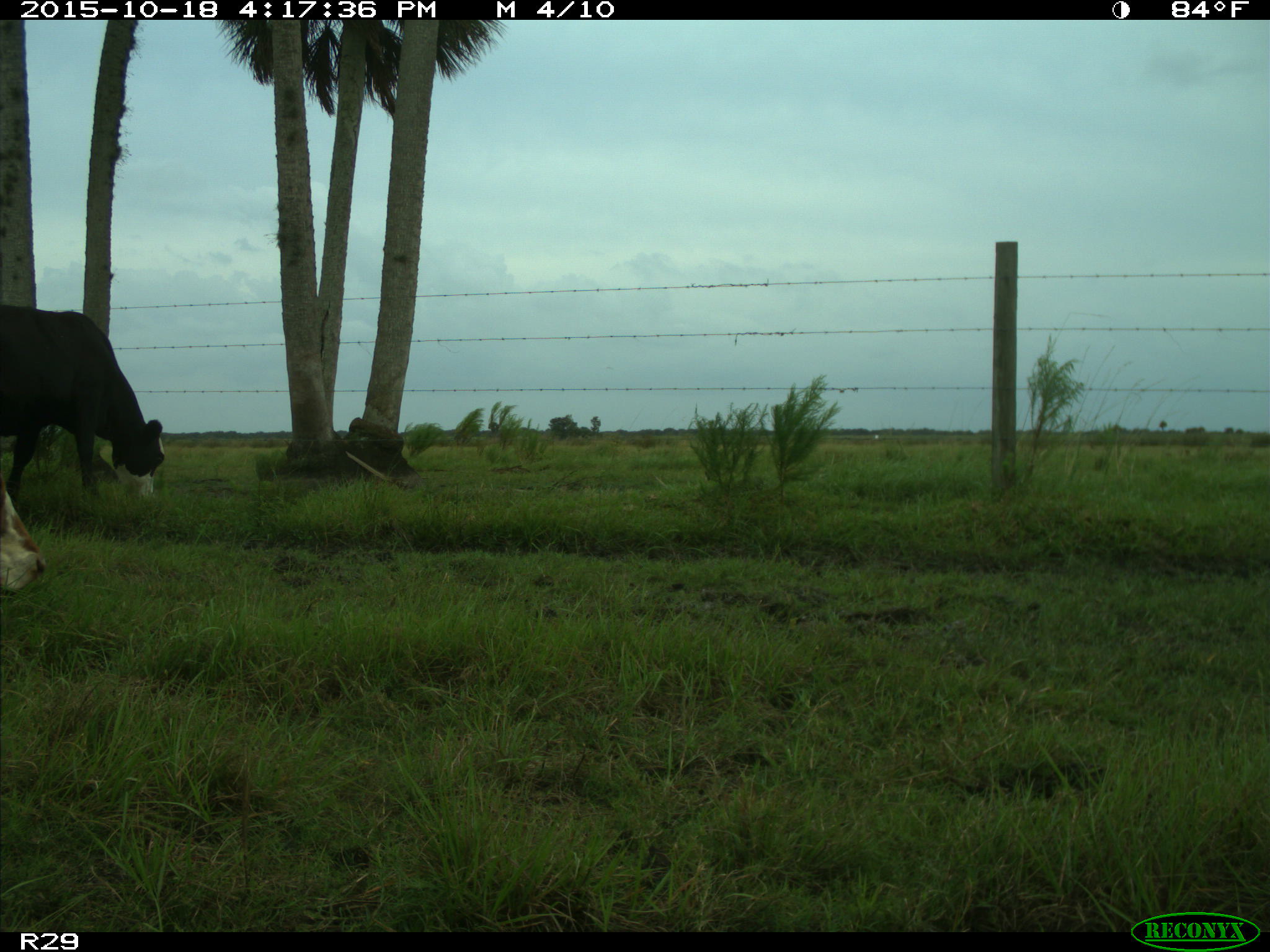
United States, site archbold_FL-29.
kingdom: Animalia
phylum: Chordata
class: Mammalia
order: Artiodactyla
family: Bovidae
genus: Bos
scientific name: Bos taurus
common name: domestic cow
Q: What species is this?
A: Bos taurus (domestic cow).